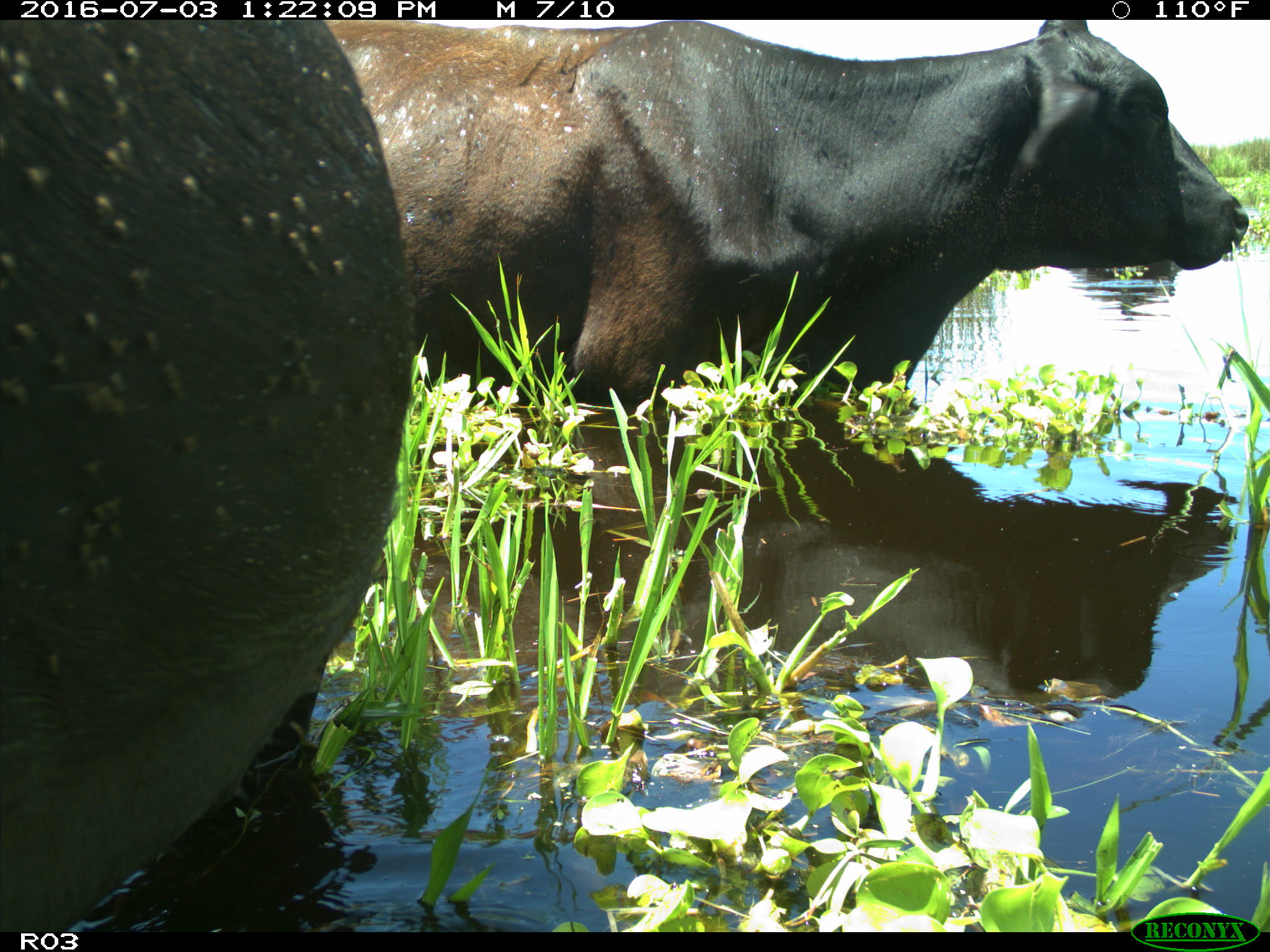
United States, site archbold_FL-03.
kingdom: Animalia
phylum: Chordata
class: Mammalia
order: Artiodactyla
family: Bovidae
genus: Bos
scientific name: Bos taurus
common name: domestic cow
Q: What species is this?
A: Bos taurus (domestic cow).